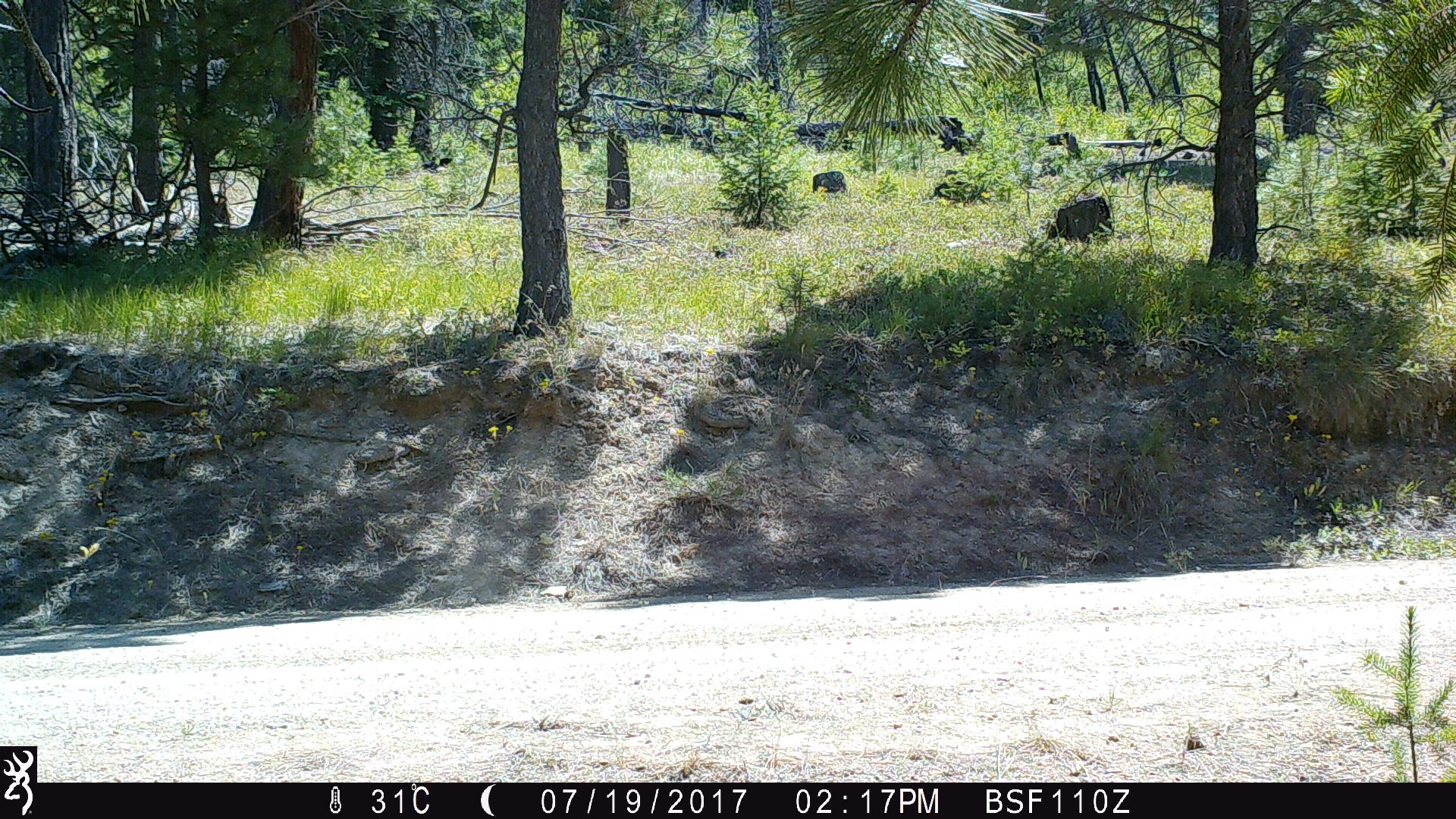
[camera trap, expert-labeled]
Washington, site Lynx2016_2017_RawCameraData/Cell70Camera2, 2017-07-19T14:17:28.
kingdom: Animalia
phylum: Chordata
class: Mammalia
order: Artiodactyla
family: Cervidae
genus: Odocoileus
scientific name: Odocoileus hemionus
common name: mule deer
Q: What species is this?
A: Odocoileus hemionus (mule deer).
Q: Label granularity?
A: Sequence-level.